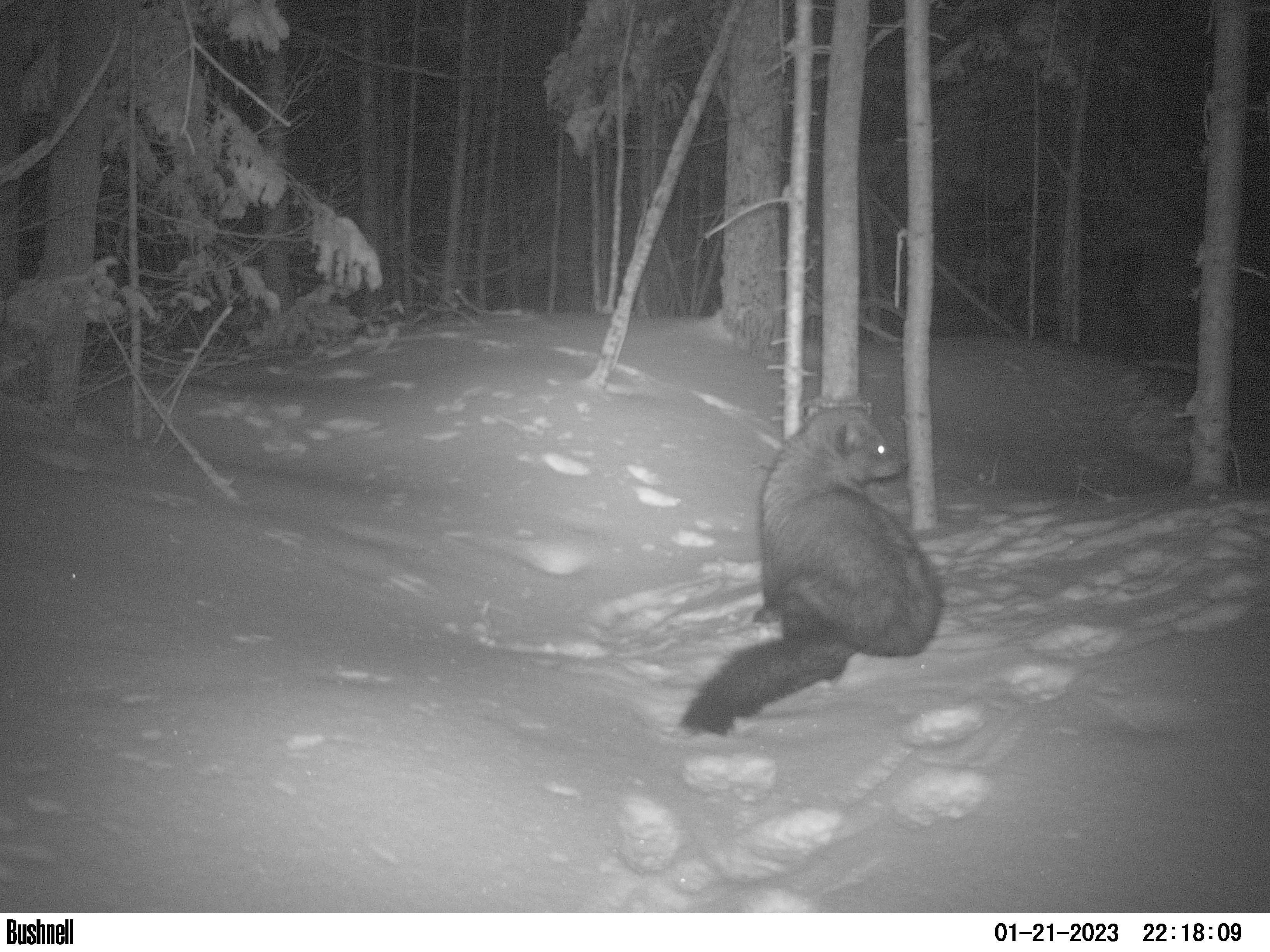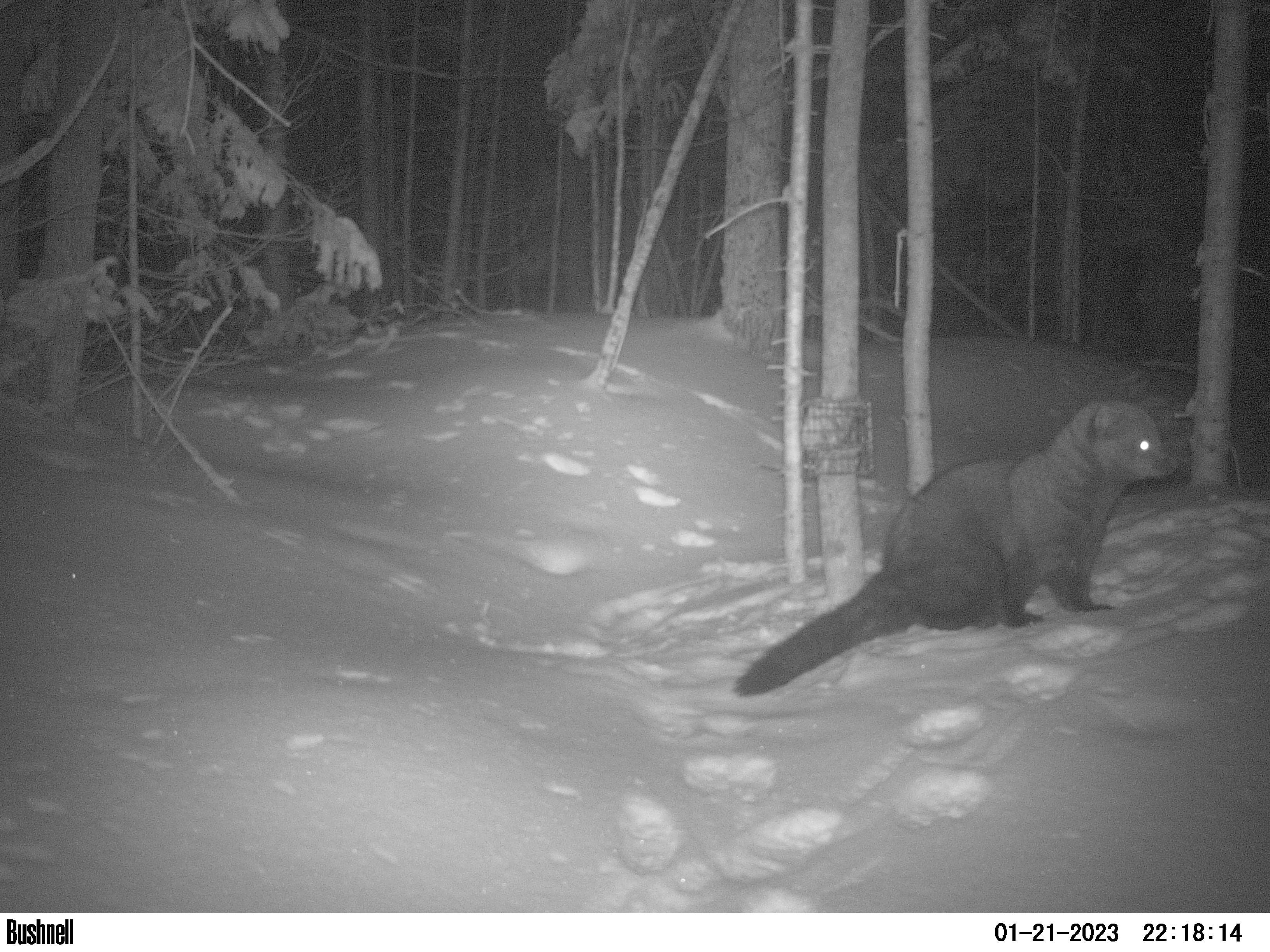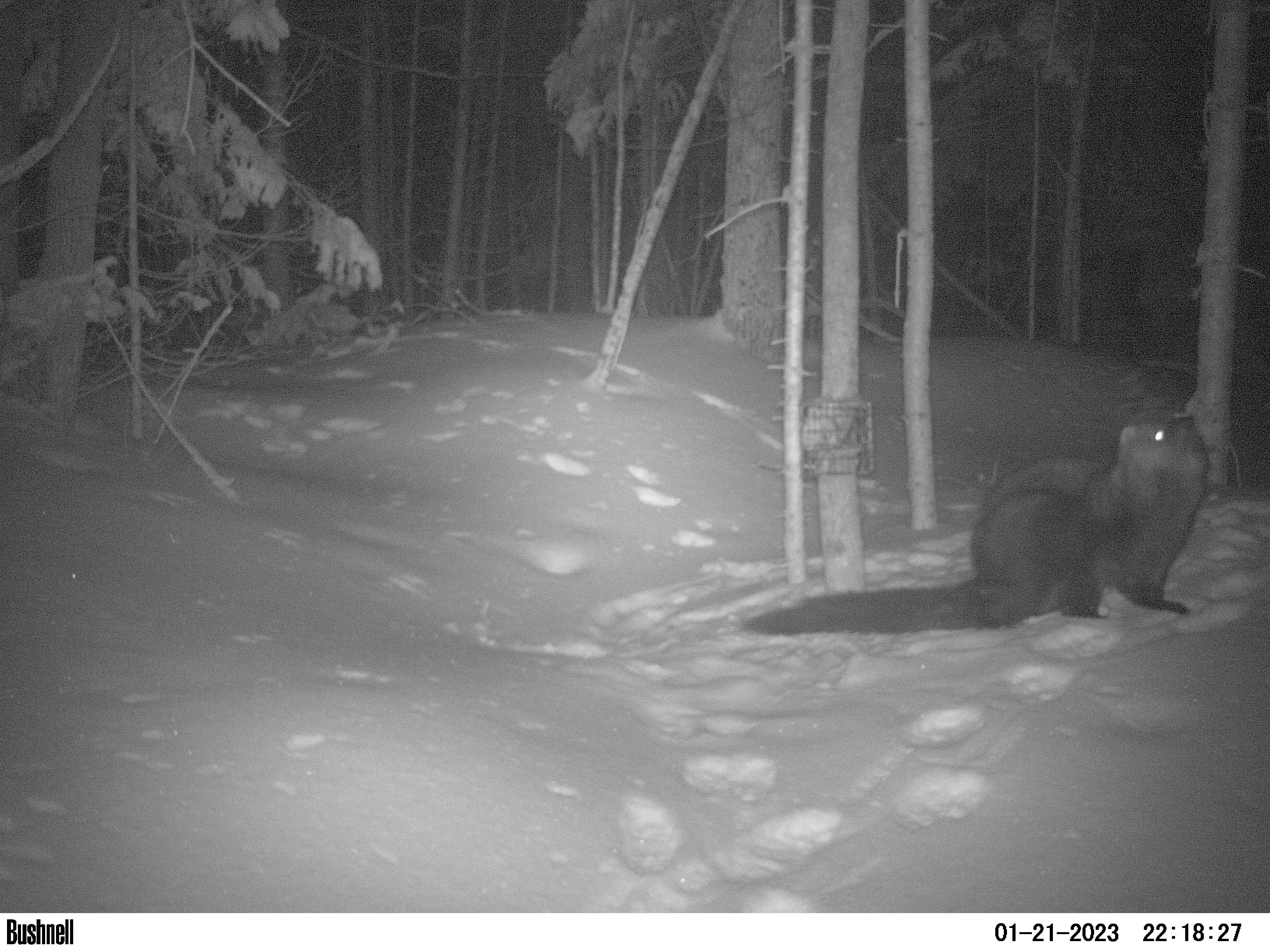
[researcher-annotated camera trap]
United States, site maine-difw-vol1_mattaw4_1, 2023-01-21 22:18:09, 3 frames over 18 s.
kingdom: Animalia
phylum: Chordata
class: Mammalia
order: Carnivora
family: Mustelidae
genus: Pekania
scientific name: Pekania pennanti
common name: fisher